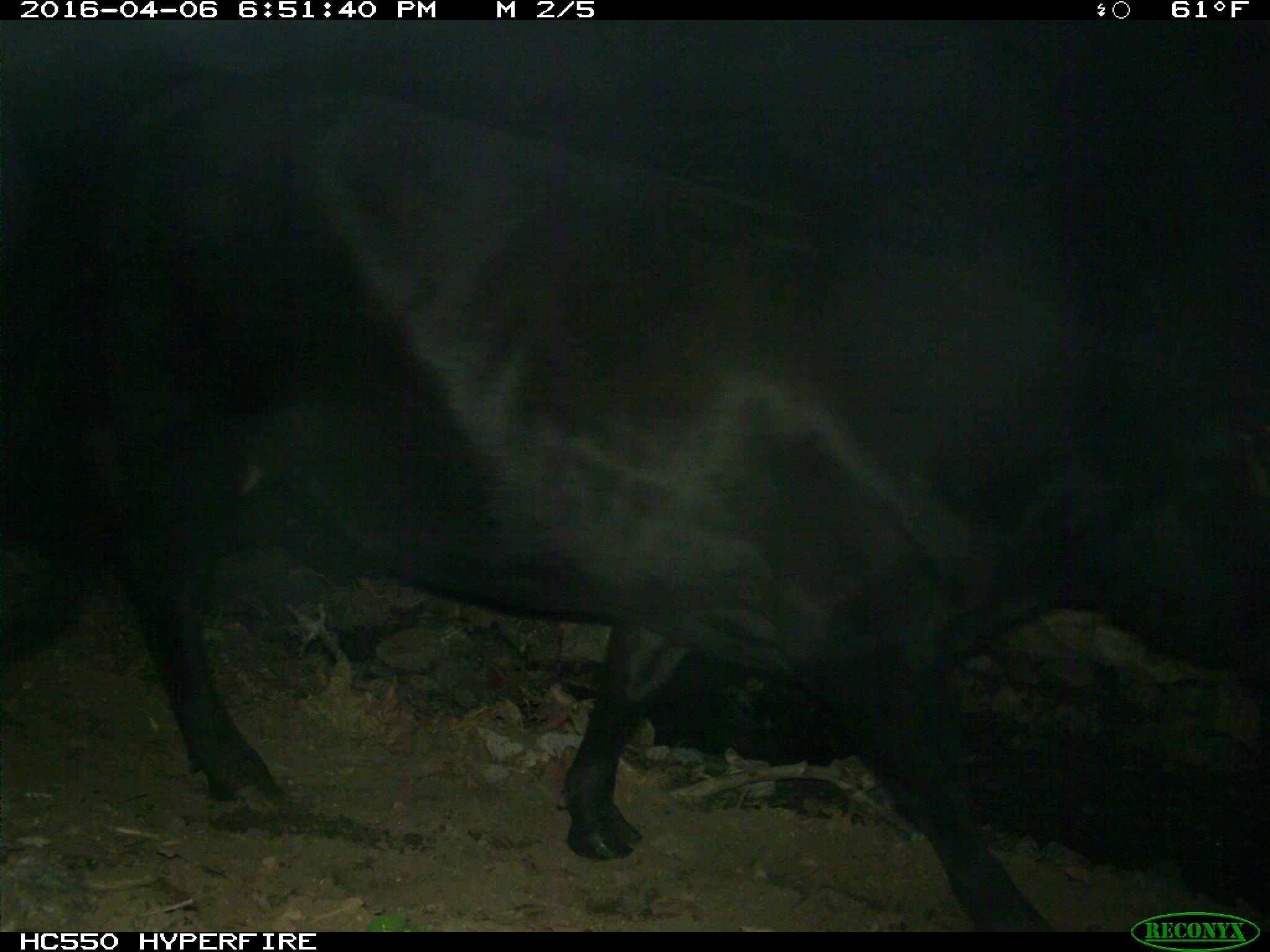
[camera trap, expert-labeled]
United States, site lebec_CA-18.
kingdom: Animalia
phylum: Chordata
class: Mammalia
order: Artiodactyla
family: Bovidae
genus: Bos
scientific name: Bos taurus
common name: domestic cow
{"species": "Bos taurus (domestic cow)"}